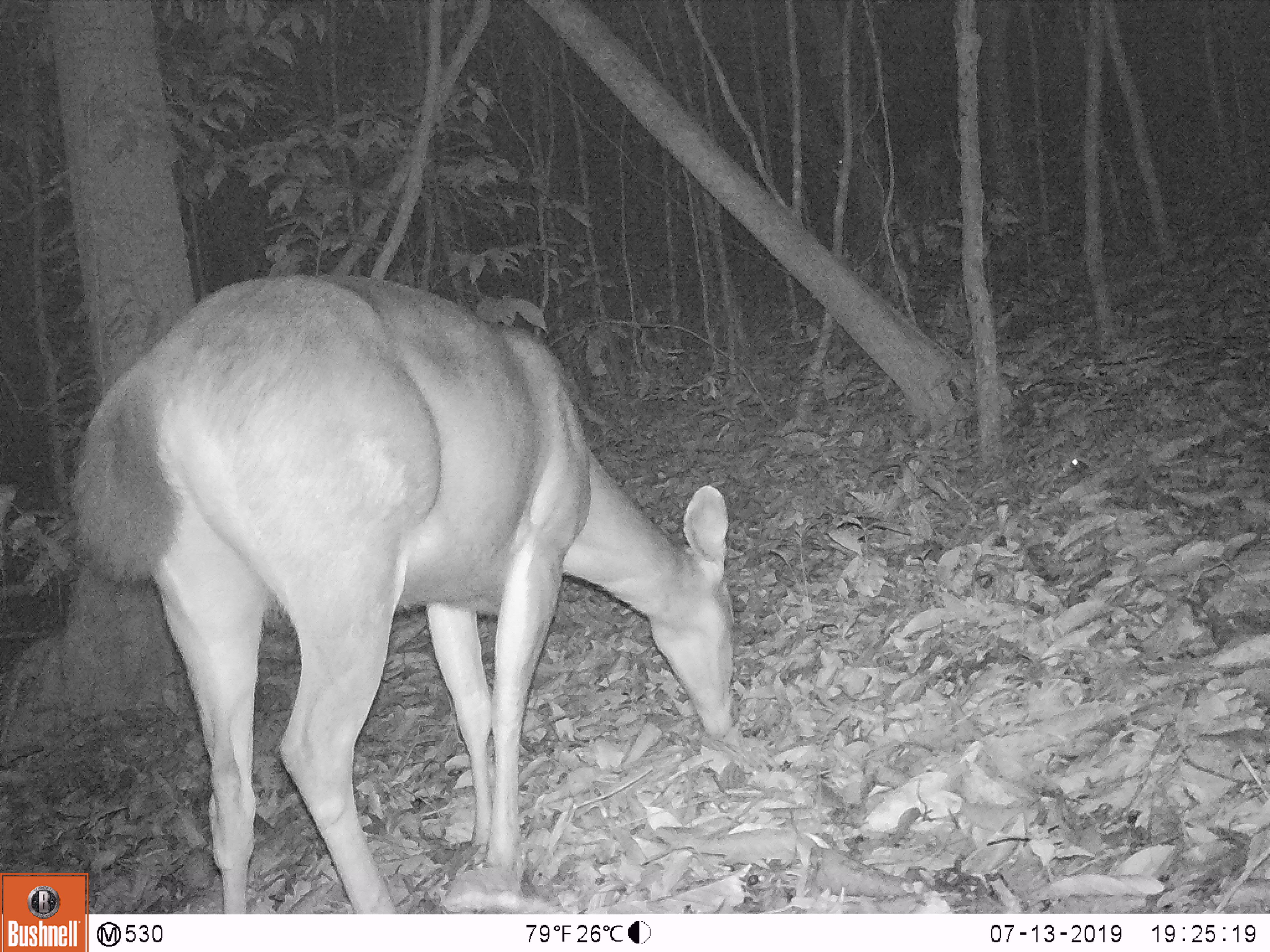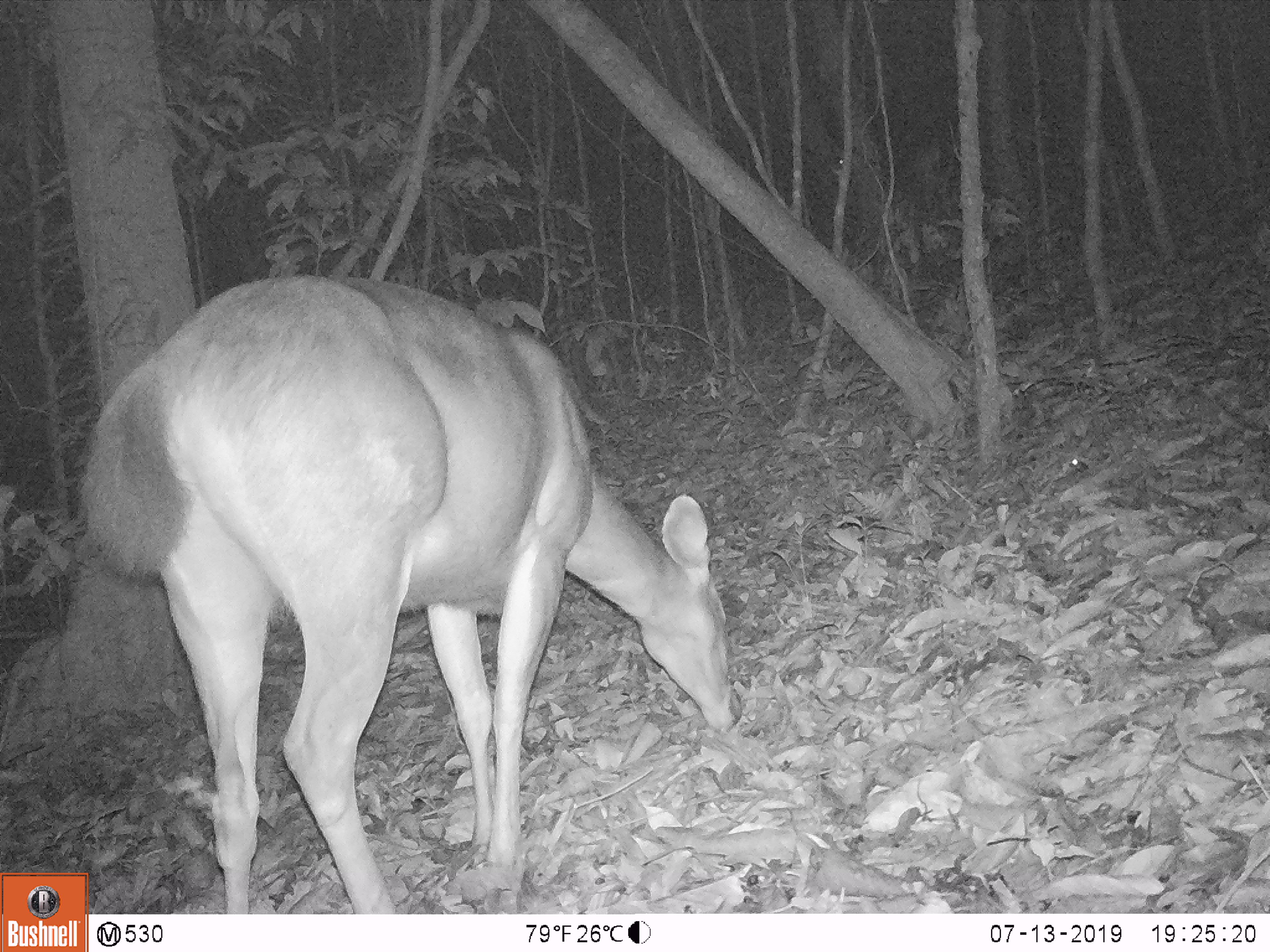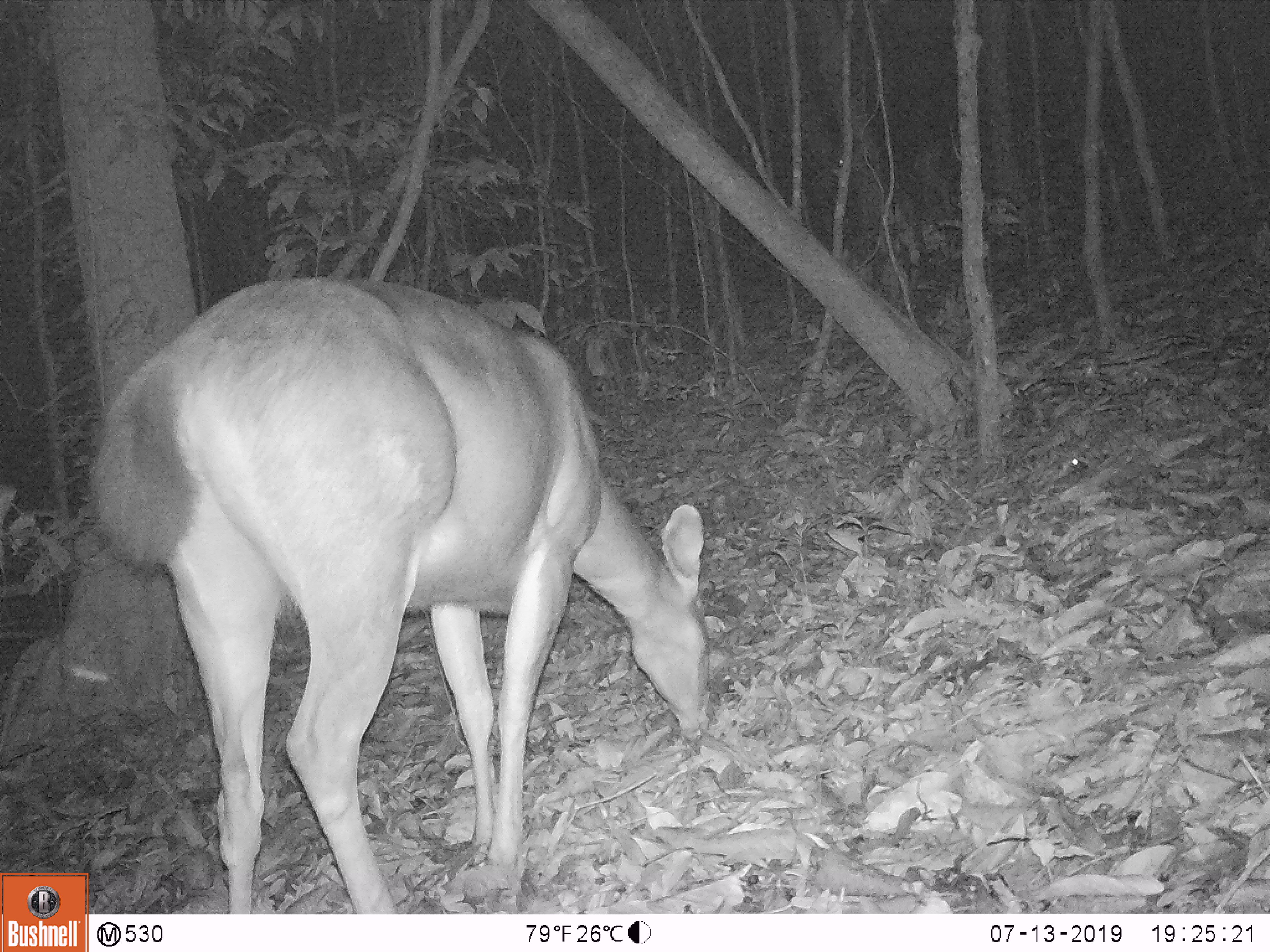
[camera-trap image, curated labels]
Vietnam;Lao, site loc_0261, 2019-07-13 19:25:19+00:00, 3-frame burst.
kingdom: Animalia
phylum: Chordata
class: Mammalia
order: Artiodactyla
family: Cervidae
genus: Rusa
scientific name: Rusa unicolor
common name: sambar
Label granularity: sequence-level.